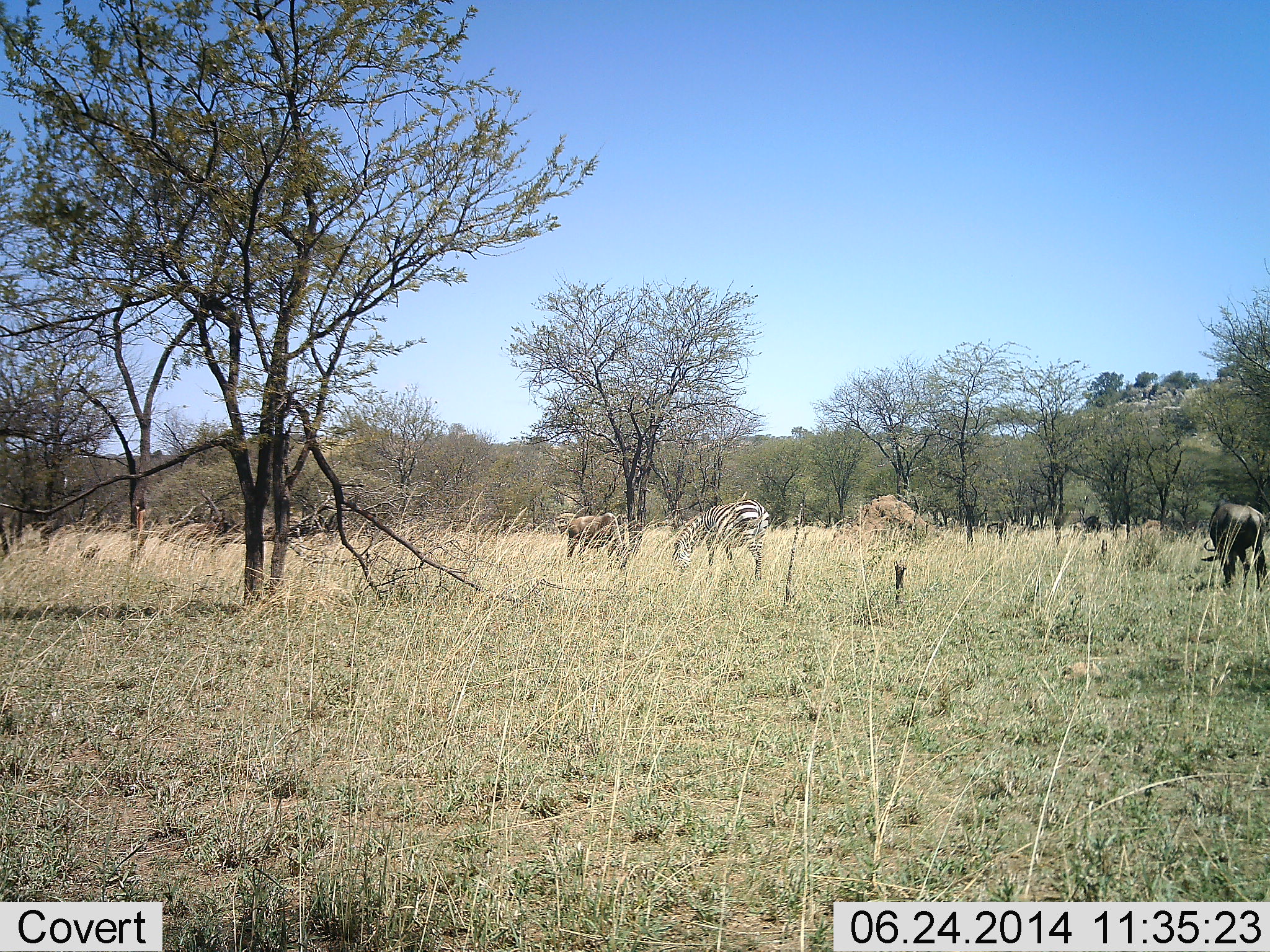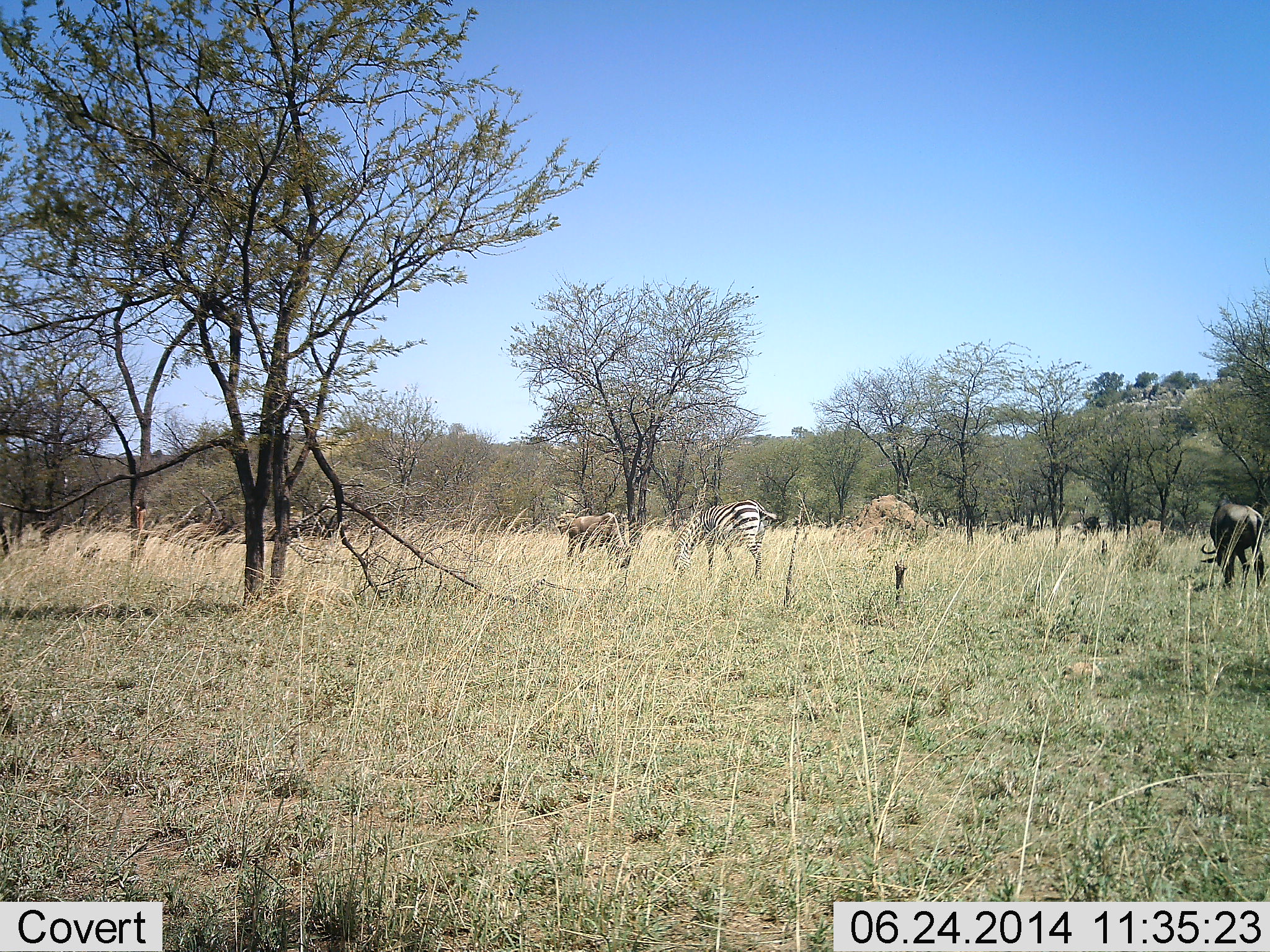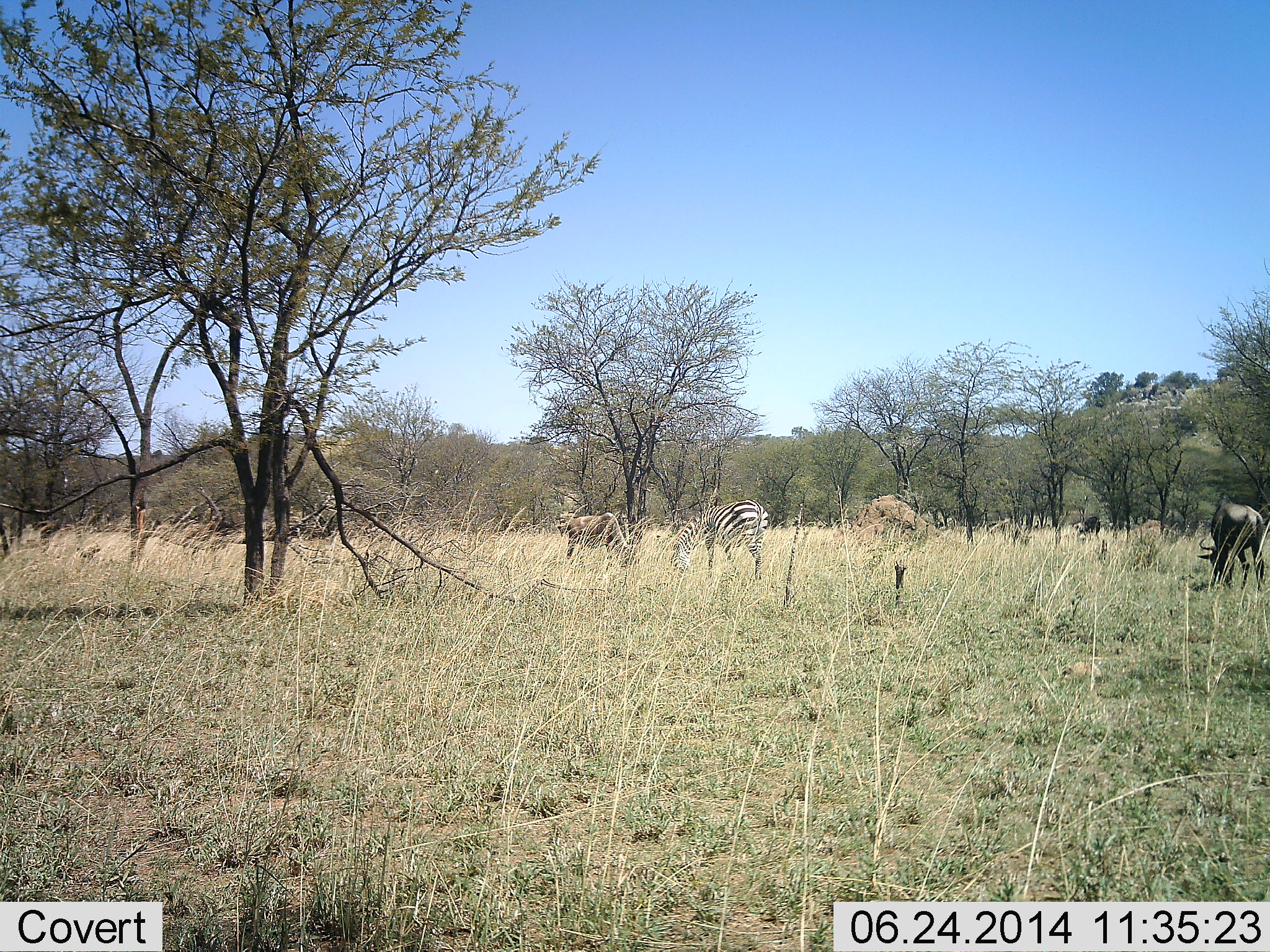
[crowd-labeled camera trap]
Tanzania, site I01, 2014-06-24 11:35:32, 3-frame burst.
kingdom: Animalia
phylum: Chordata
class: Mammalia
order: Artiodactyla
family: Bovidae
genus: Connochaetes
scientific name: Connochaetes taurinus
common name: blue wildebeest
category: wildebeest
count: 2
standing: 20%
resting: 0%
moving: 0%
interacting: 0%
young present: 0%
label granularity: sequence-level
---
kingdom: Animalia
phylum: Chordata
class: Mammalia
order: Perissodactyla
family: Equidae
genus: Equus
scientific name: Equus quagga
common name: plains zebra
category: zebra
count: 1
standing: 23%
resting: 0%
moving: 8%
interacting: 0%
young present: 0%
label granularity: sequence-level